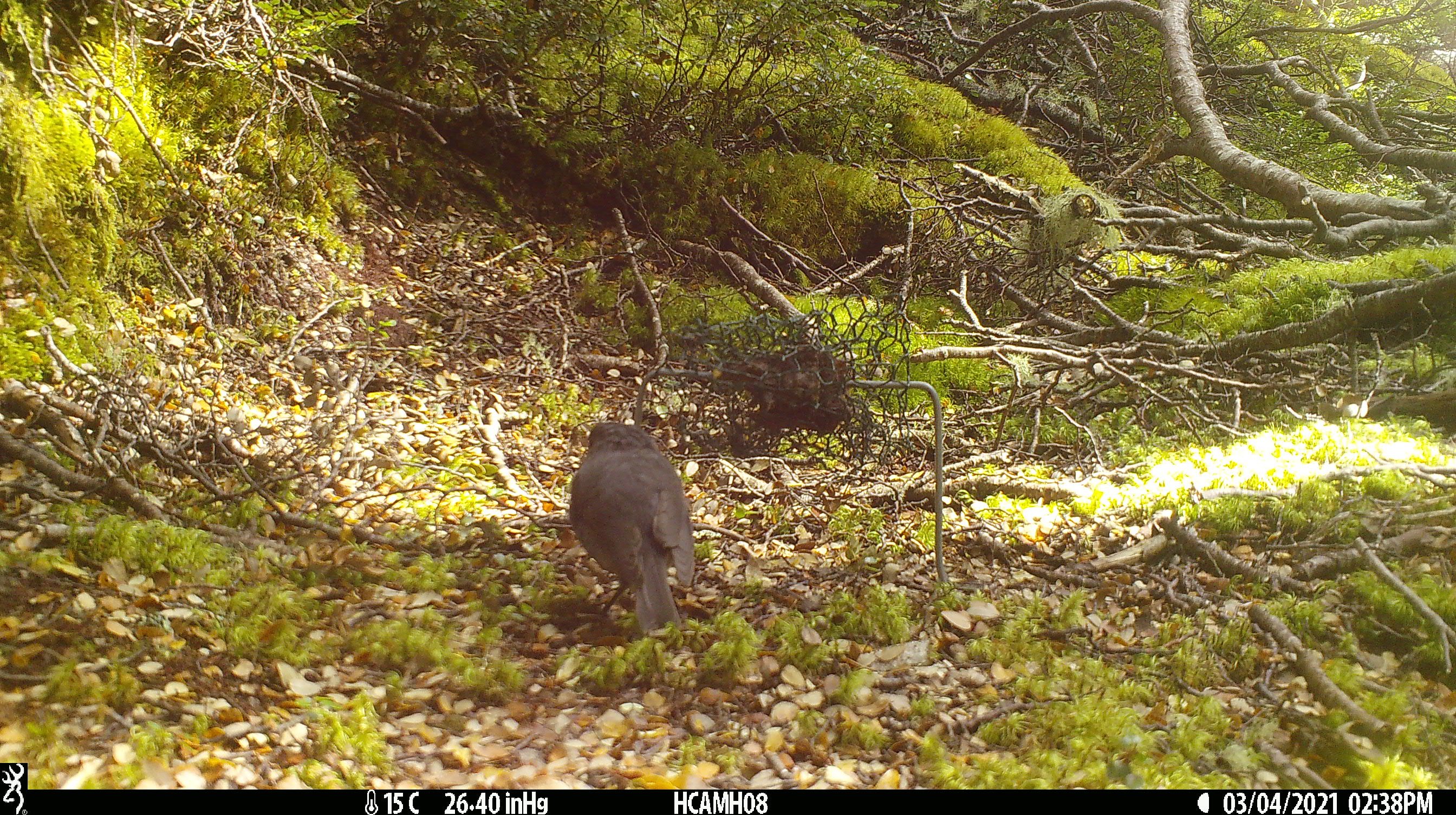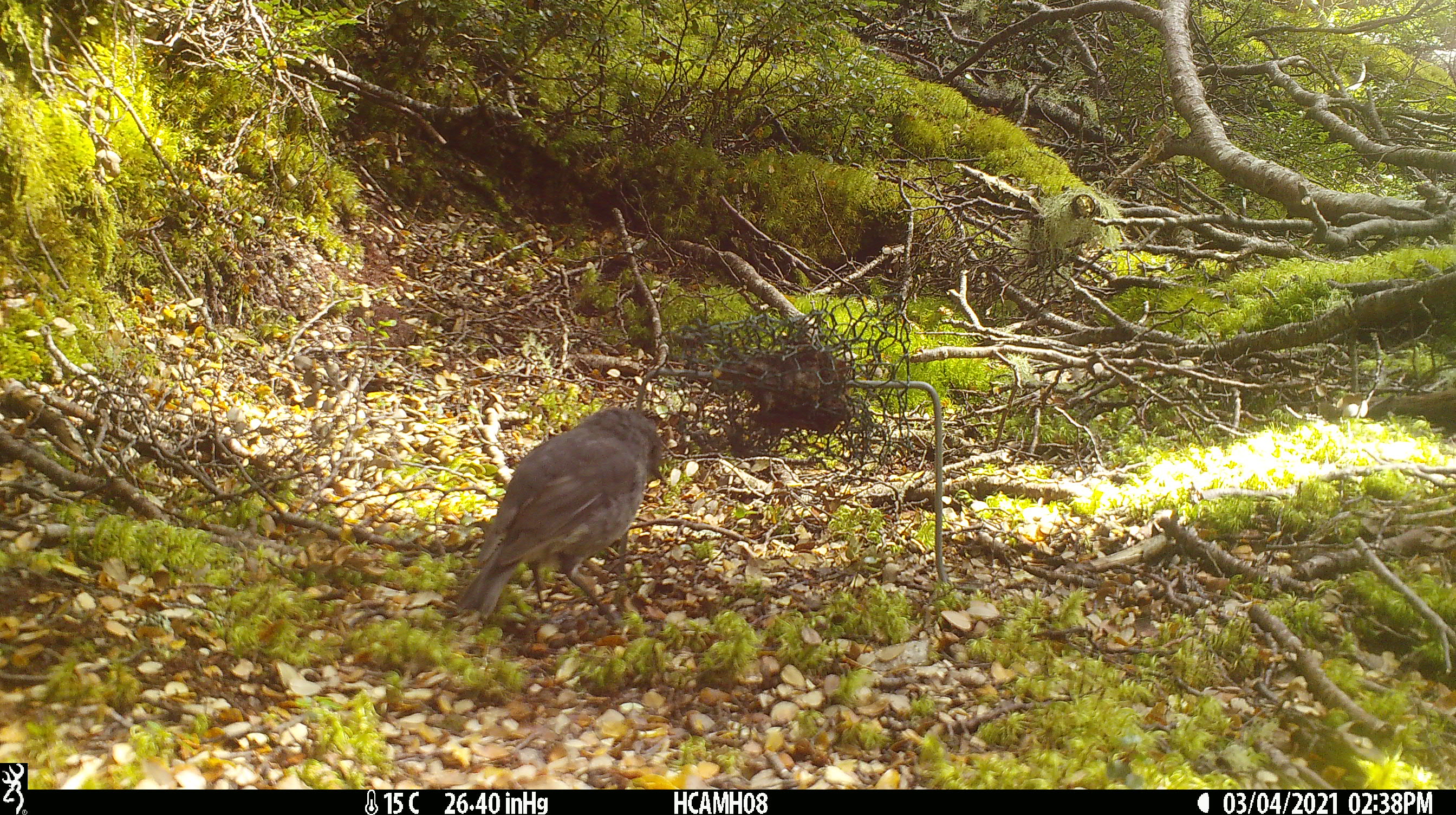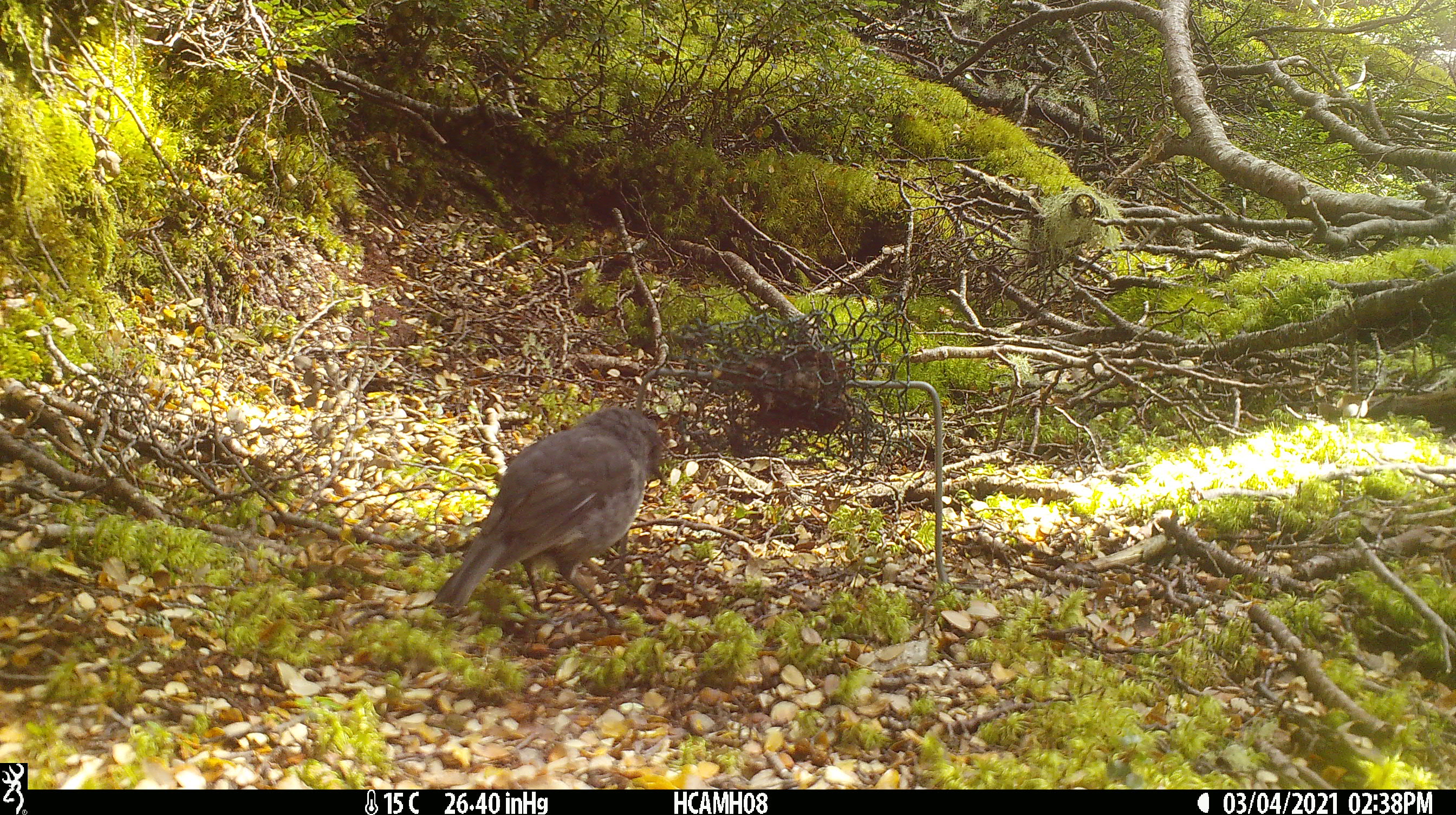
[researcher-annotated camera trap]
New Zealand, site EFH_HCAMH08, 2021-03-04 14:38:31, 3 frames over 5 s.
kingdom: Animalia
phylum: Chordata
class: Aves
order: Passeriformes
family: Petroicidae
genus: Petroica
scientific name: Petroica australis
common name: new zealand robin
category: robin